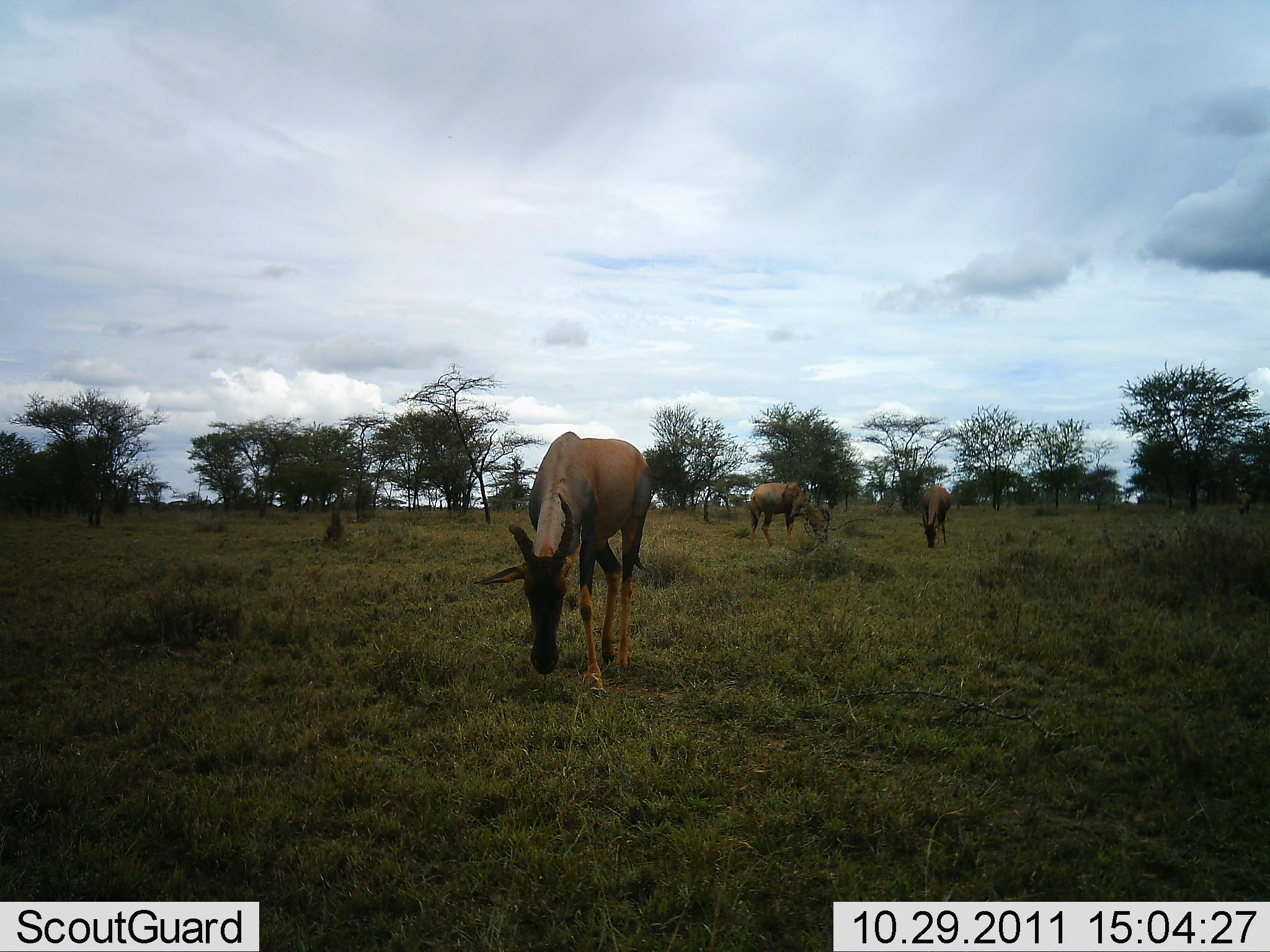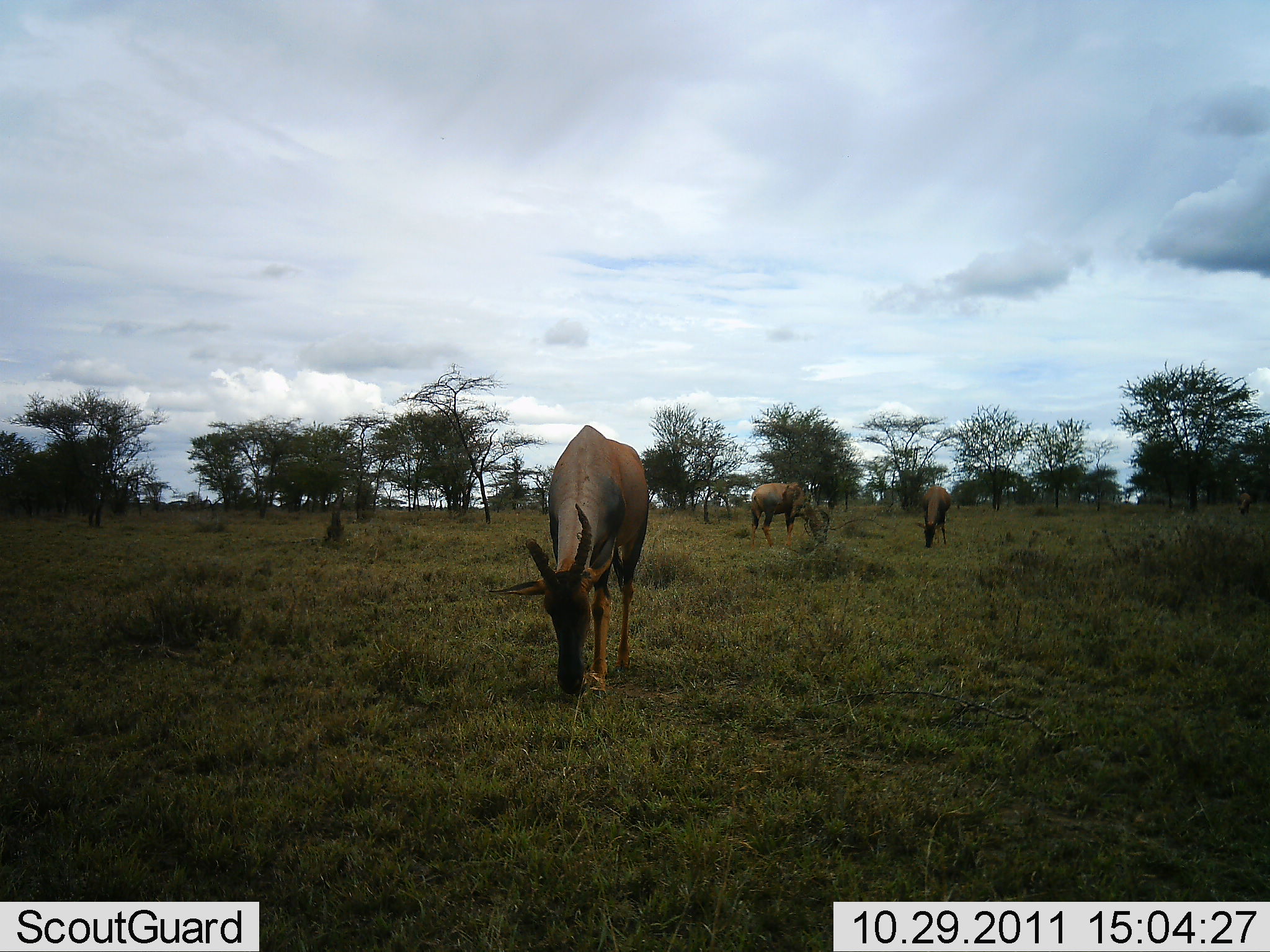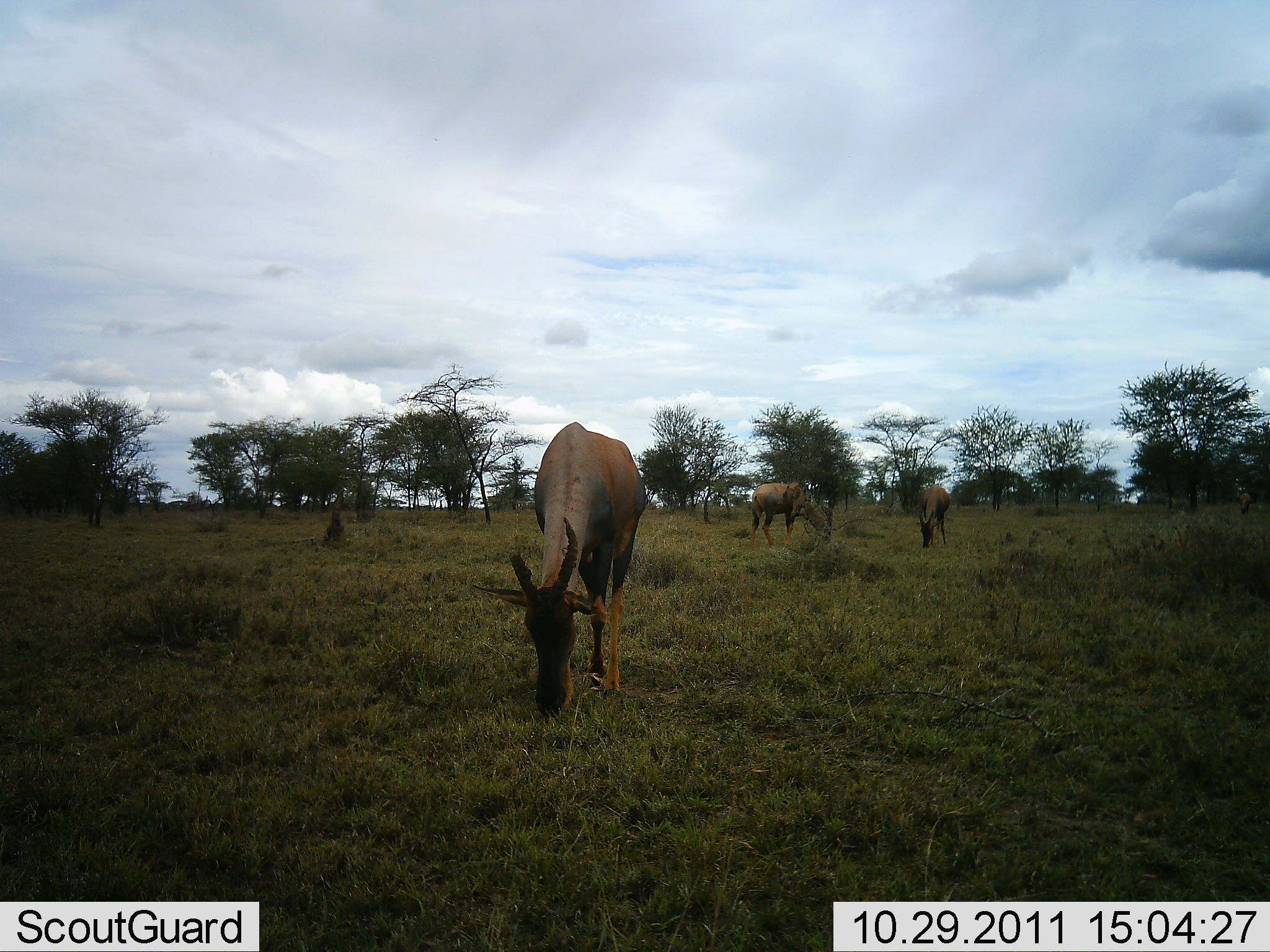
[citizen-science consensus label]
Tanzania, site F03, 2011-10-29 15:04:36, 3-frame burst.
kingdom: Animalia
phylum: Chordata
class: Mammalia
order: Artiodactyla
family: Bovidae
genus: Damaliscus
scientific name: Damaliscus lunatus jimela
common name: topi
Topi (Damaliscus lunatus jimela), count 3. Behavior (volunteer vote fractions): standing 25%, resting 0%, moving 0%, interacting 0%. Young present (vote fraction): 0%. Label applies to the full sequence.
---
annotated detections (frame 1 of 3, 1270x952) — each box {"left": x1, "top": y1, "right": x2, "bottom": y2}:
animal: {"left": 472, "top": 432, "right": 654, "bottom": 702}; {"left": 749, "top": 481, "right": 831, "bottom": 552}; {"left": 918, "top": 485, "right": 953, "bottom": 551}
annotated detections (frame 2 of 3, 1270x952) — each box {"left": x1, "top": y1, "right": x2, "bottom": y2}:
animal: {"left": 488, "top": 425, "right": 649, "bottom": 701}; {"left": 749, "top": 481, "right": 831, "bottom": 552}; {"left": 918, "top": 485, "right": 953, "bottom": 551}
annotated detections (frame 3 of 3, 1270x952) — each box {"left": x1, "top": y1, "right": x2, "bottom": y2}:
animal: {"left": 471, "top": 421, "right": 648, "bottom": 720}; {"left": 749, "top": 481, "right": 831, "bottom": 552}; {"left": 918, "top": 485, "right": 953, "bottom": 551}